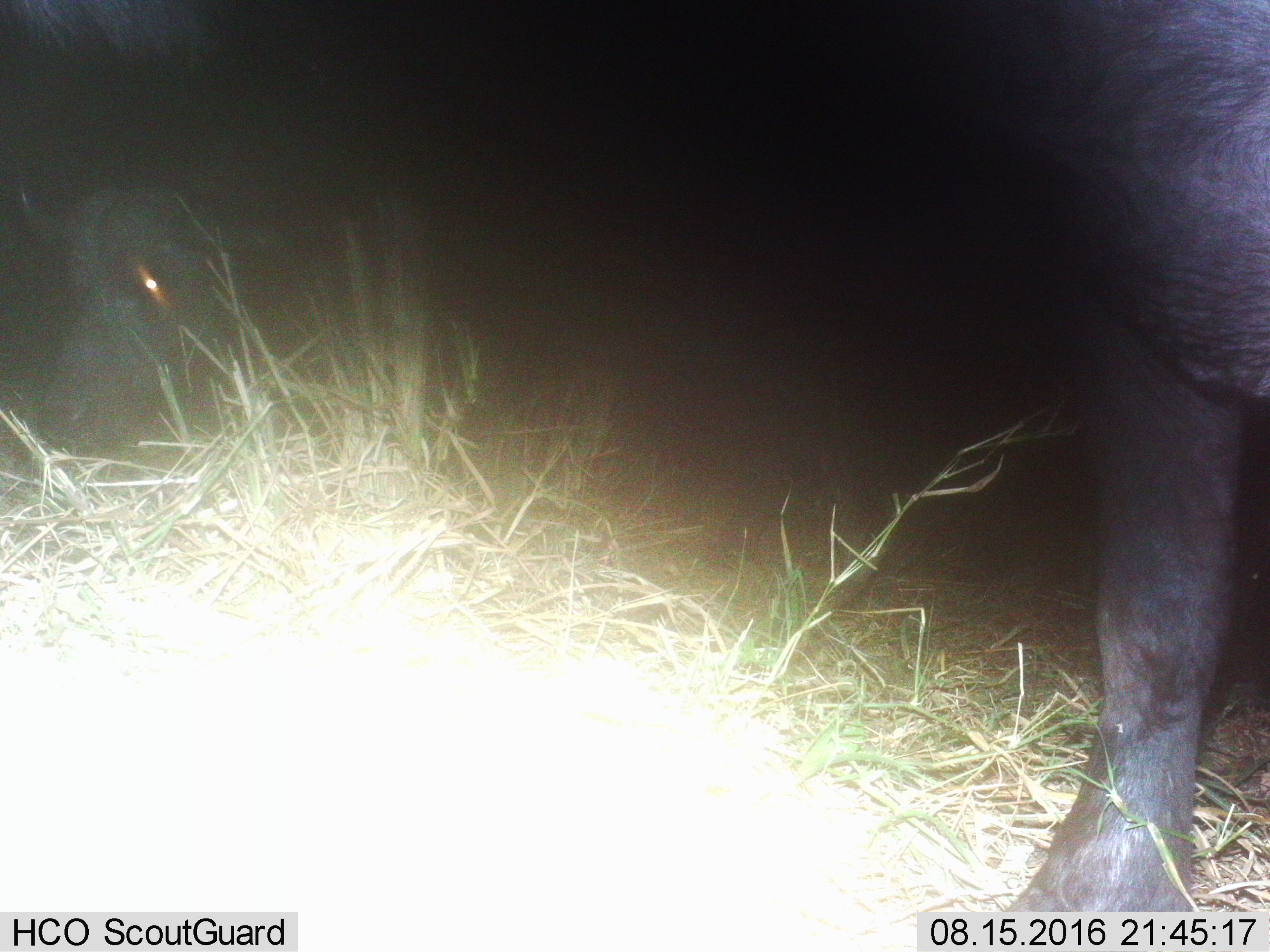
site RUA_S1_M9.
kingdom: Animalia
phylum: Chordata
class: Mammalia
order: Artiodactyla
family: Bovidae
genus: Syncerus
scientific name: Syncerus caffer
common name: african buffalo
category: buffalo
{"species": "buffalo (african buffalo) (Syncerus caffer)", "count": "2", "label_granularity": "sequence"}